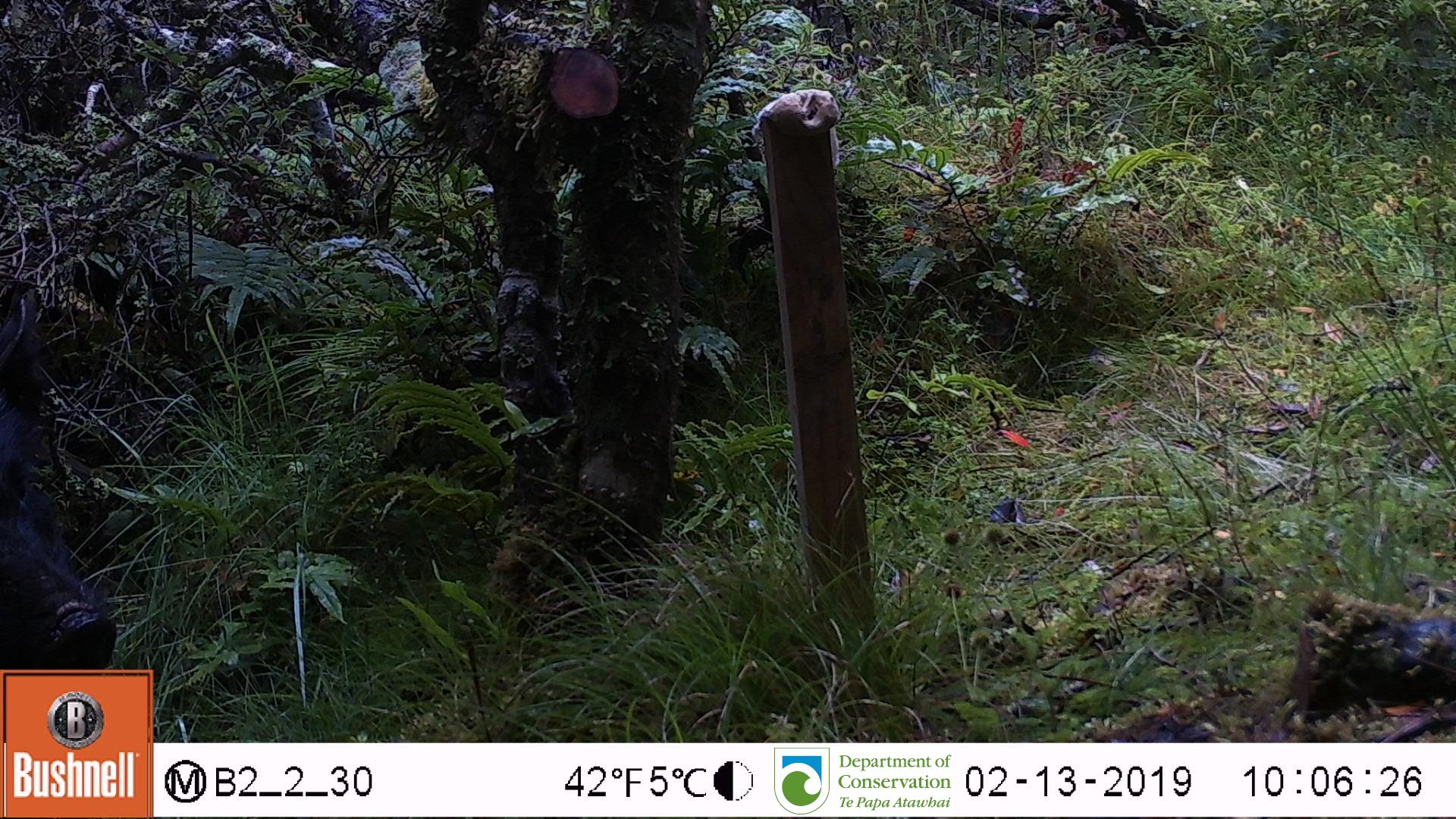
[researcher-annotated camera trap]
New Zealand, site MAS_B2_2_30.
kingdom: Animalia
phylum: Chordata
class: Mammalia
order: Artiodactyla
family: Suidae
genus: Sus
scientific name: Sus scrofa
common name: pig